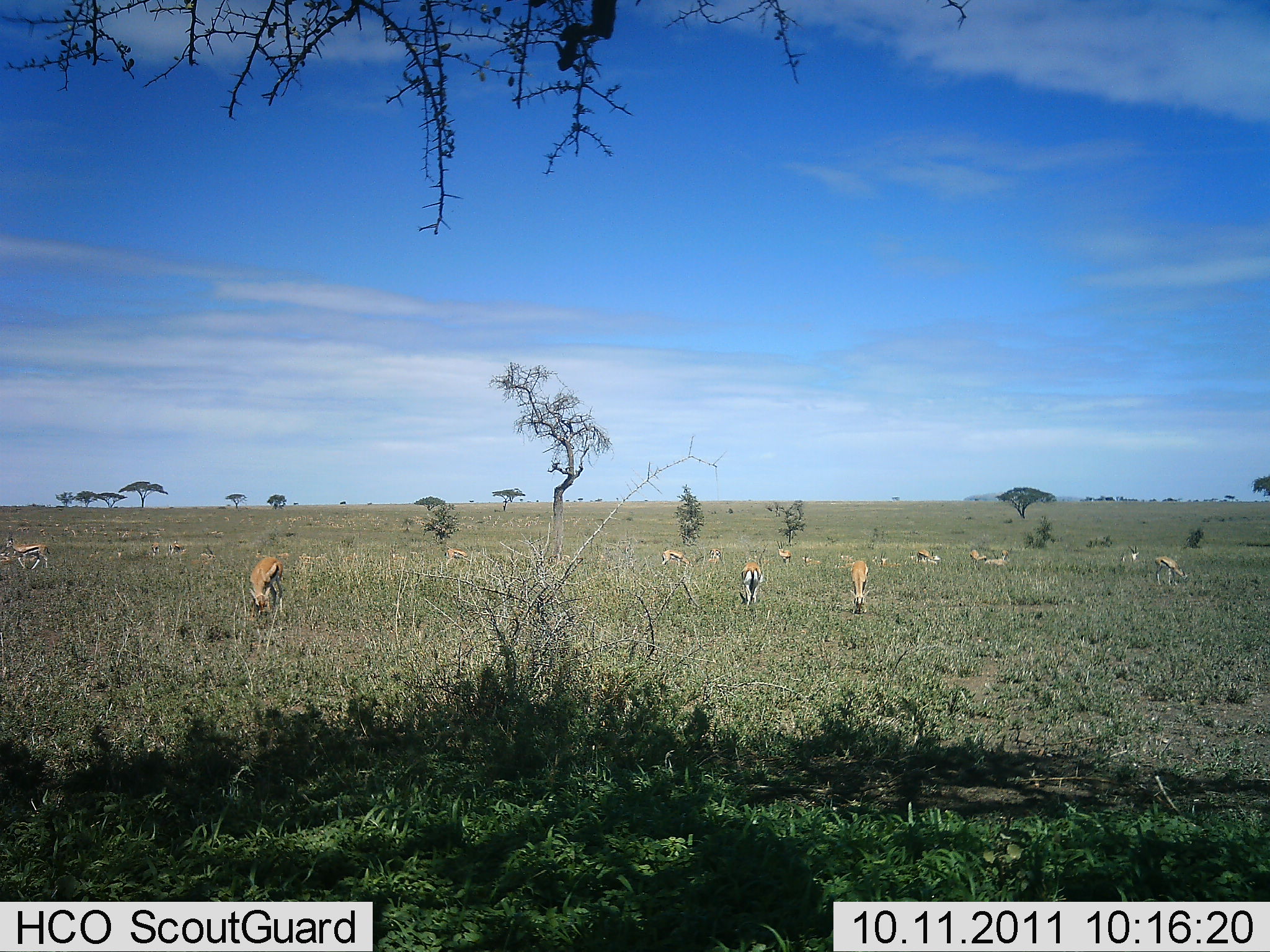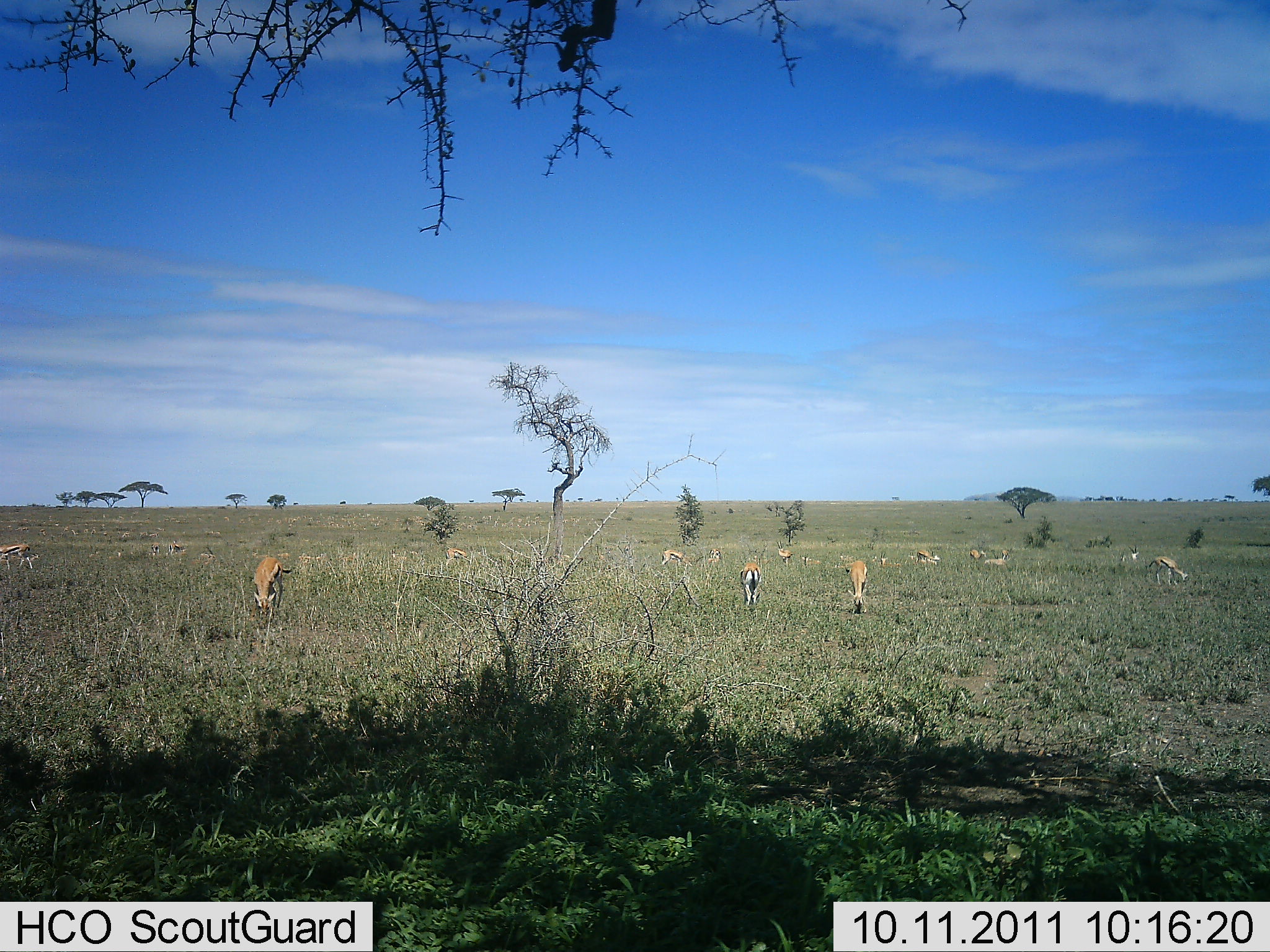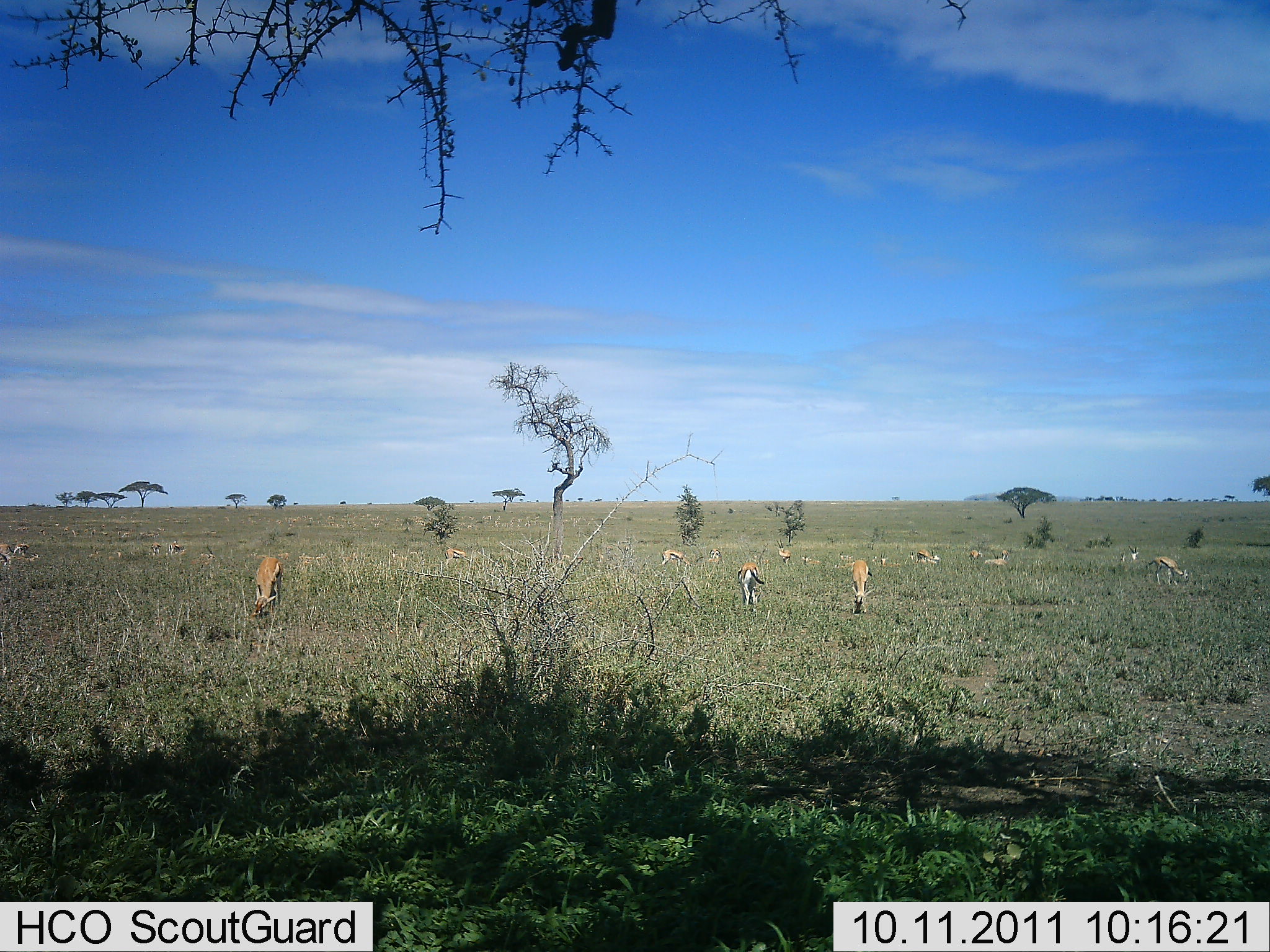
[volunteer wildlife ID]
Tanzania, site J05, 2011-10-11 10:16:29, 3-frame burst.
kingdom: Animalia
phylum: Chordata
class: Mammalia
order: Artiodactyla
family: Bovidae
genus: Eudorcas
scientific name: Eudorcas thomsonii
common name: thomson's gazelle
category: gazellethomsons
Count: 11-50.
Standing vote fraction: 27%.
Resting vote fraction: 0%.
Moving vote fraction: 0%.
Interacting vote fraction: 0%.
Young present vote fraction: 0%.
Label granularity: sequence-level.